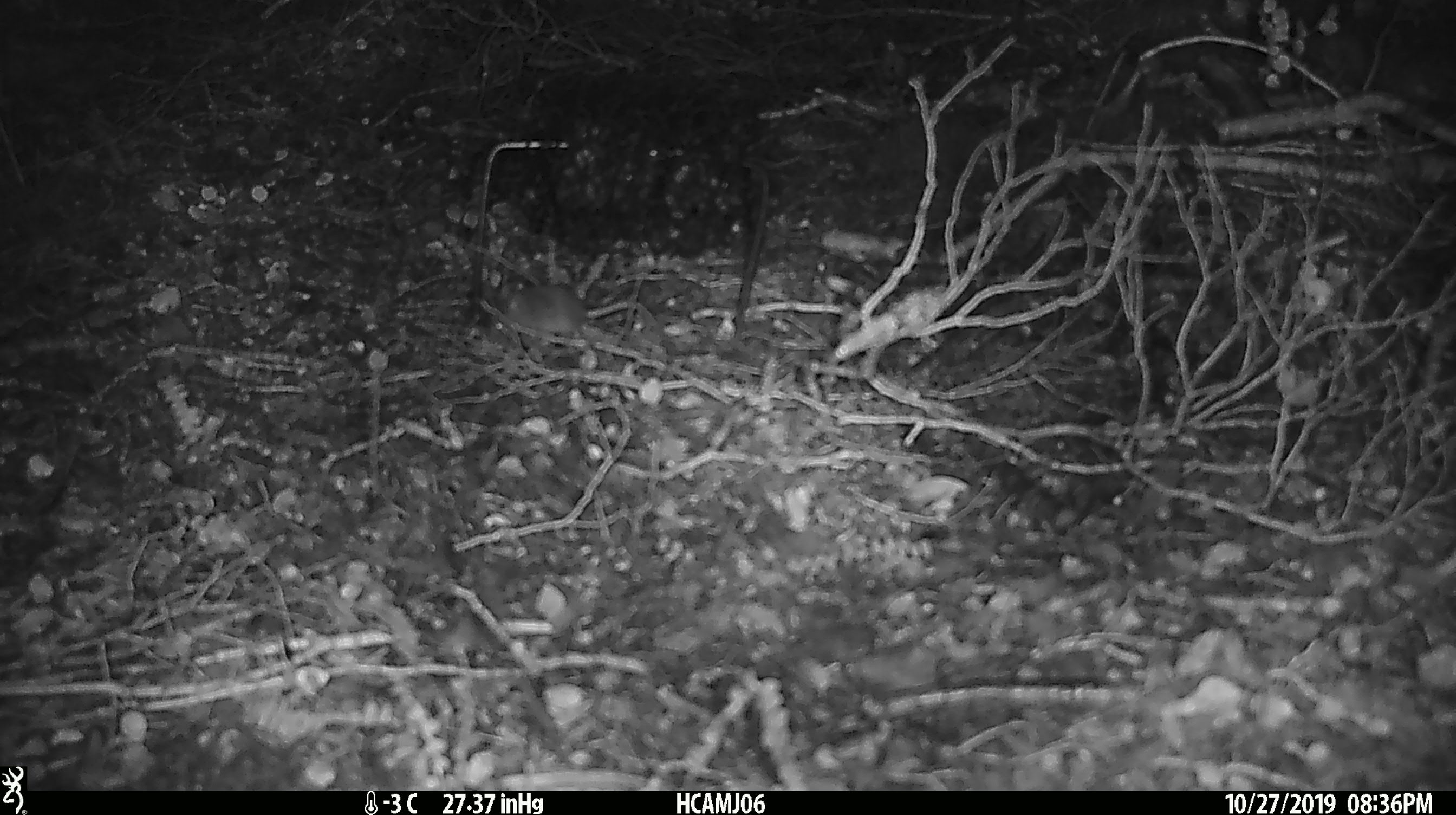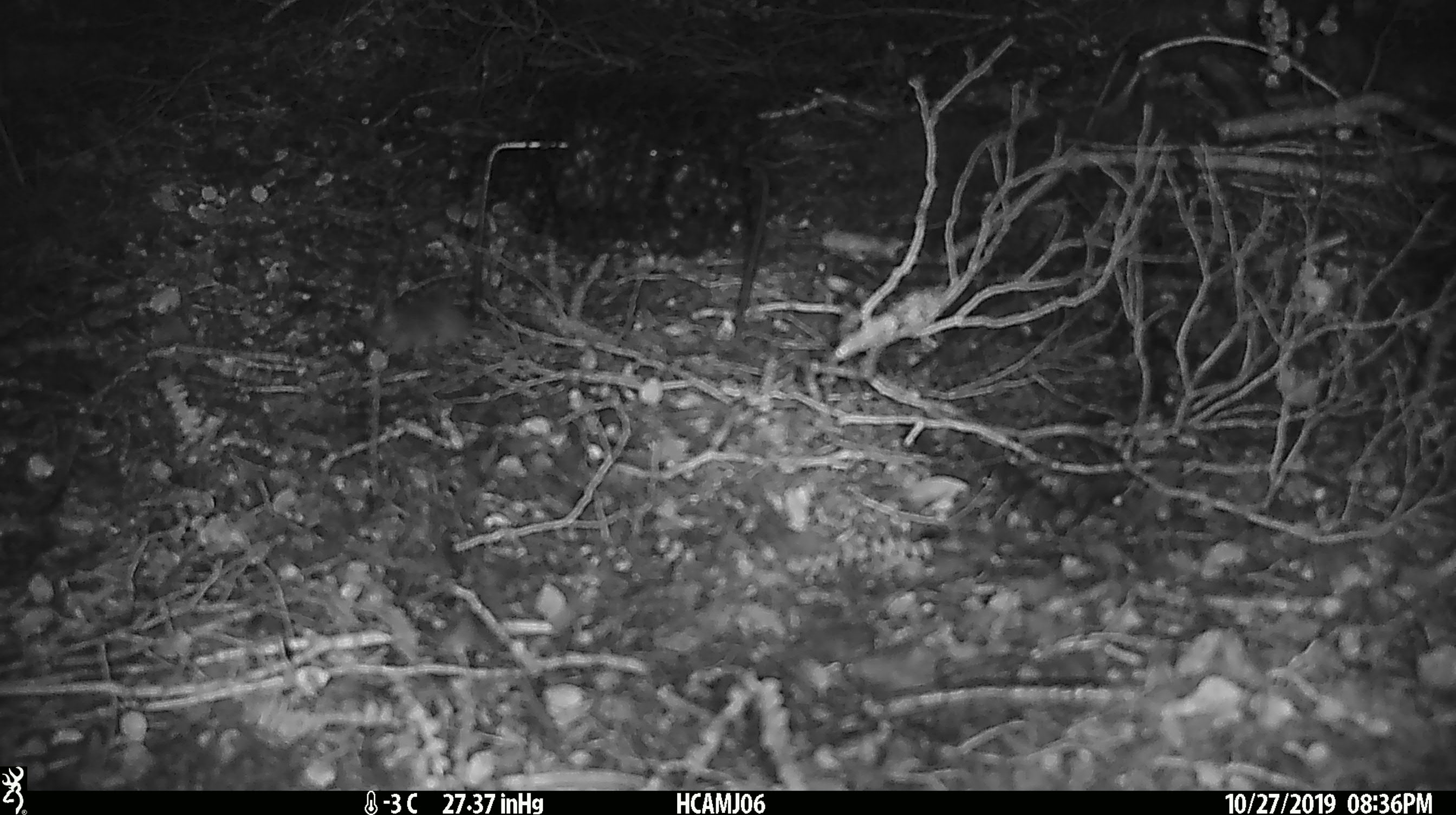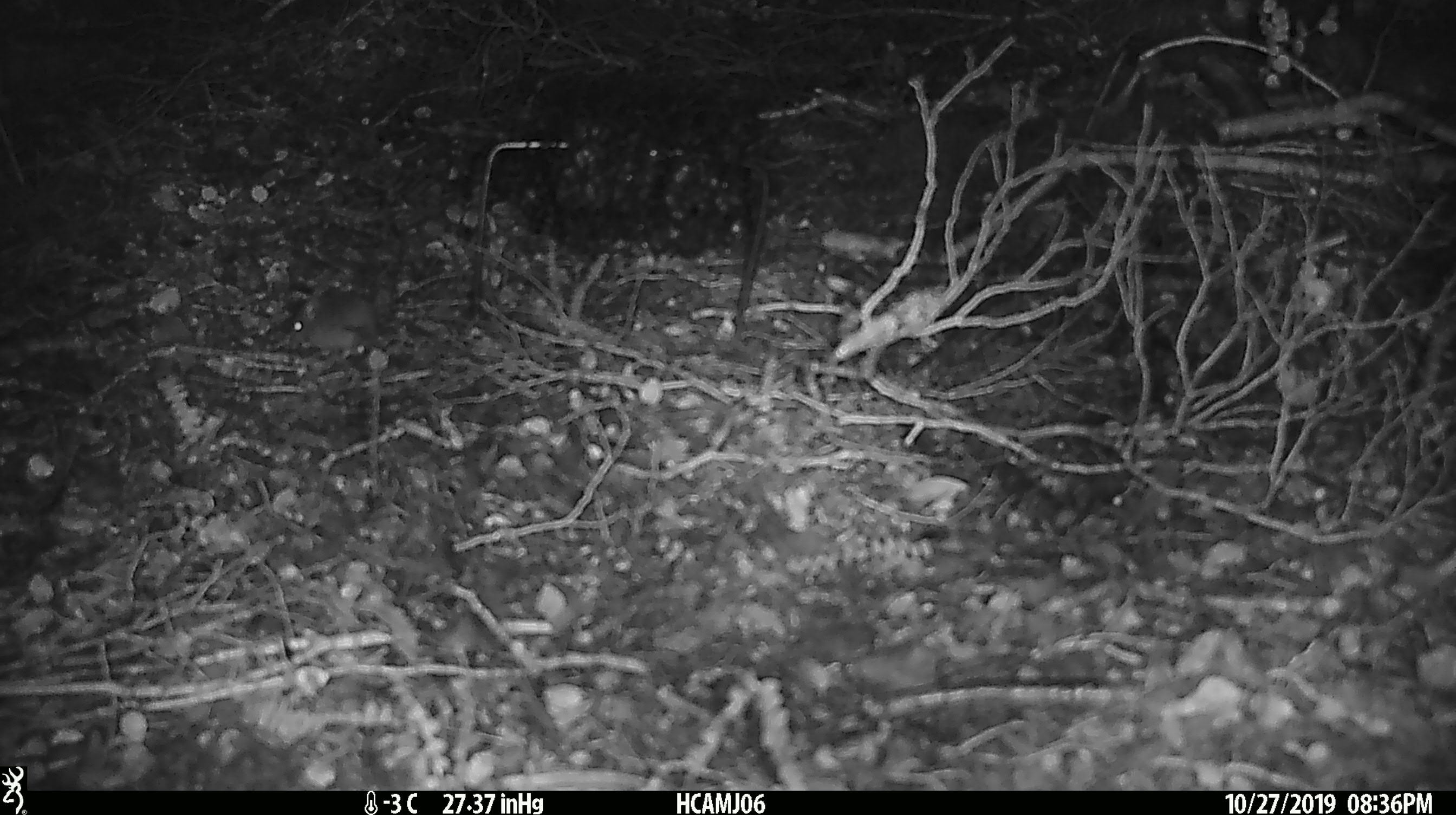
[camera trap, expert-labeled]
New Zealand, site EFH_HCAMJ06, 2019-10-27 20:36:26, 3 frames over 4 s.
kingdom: Animalia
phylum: Chordata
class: Mammalia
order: Rodentia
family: Muridae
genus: Mus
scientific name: Mus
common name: mouse